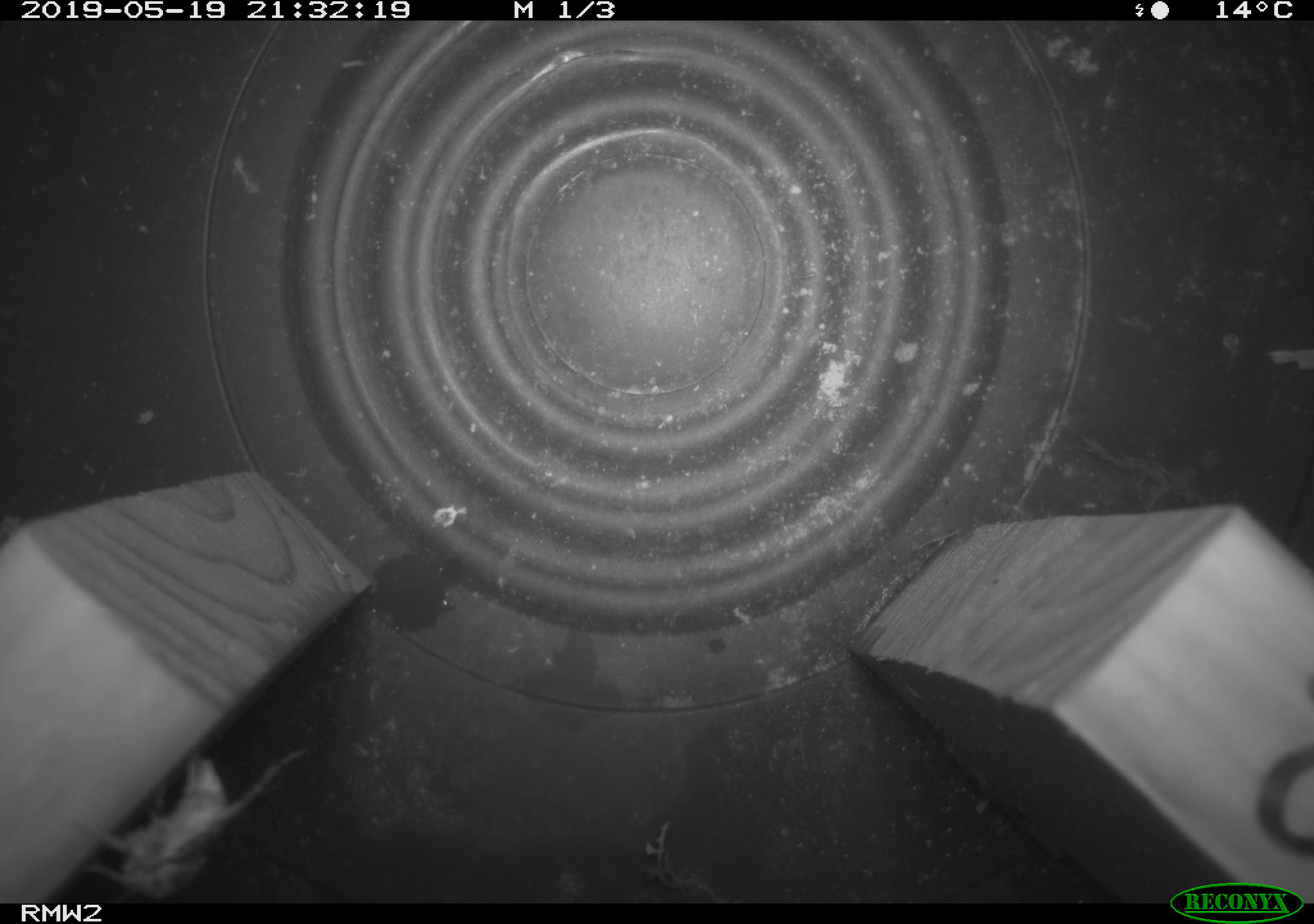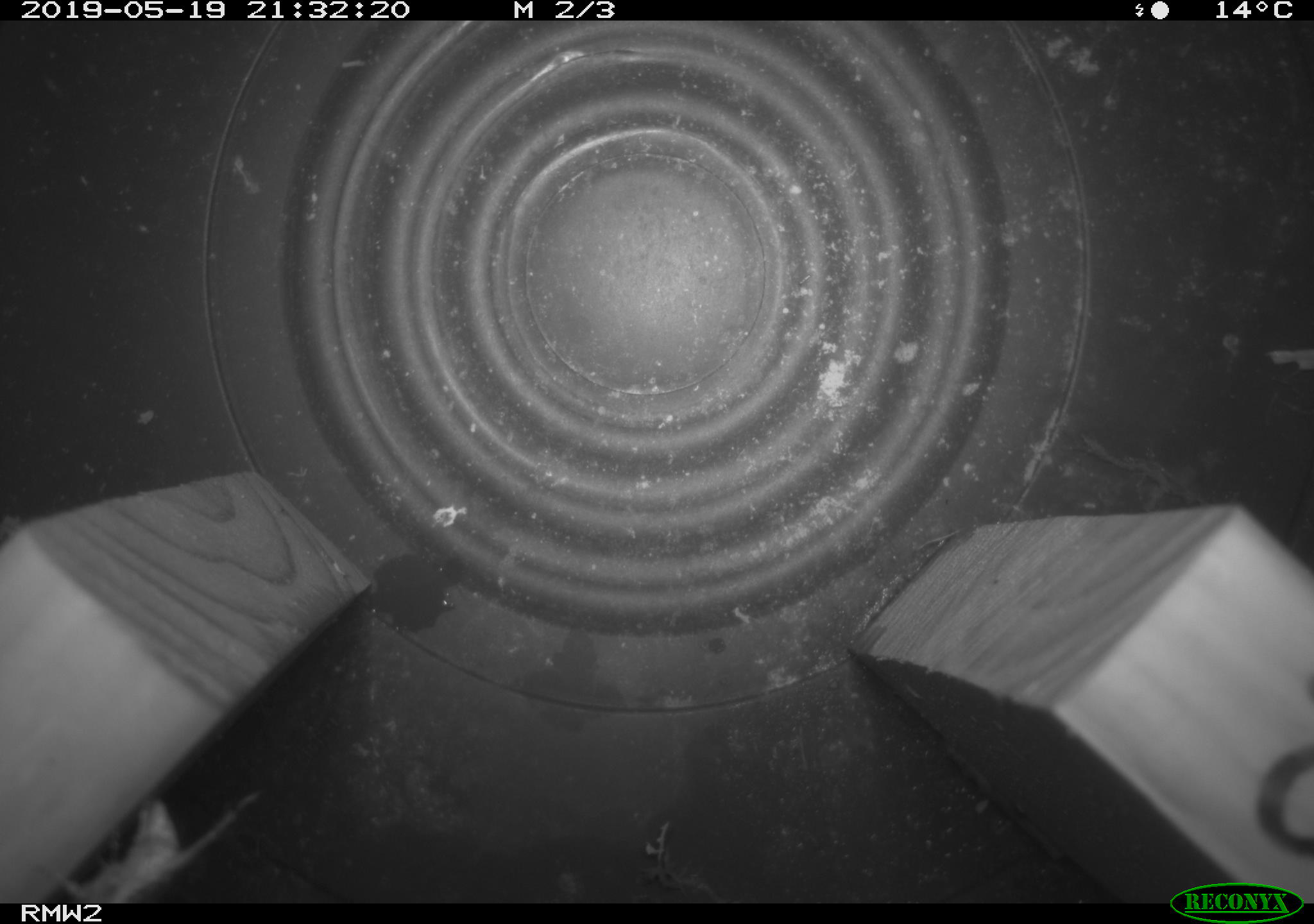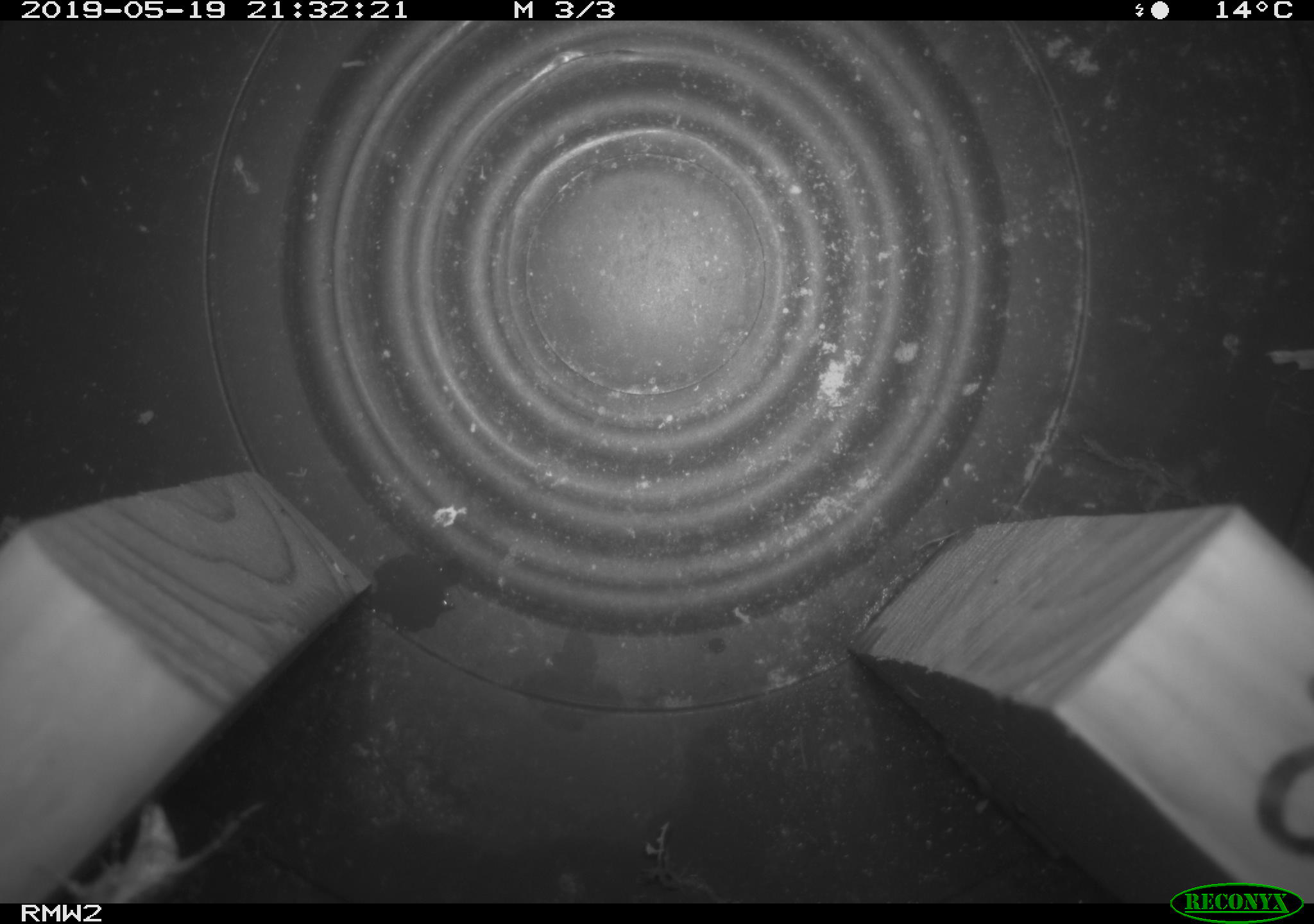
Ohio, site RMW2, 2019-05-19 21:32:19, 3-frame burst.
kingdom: Animalia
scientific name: Animalia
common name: animal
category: invertebrate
Invertebrate (animal) (Animalia).